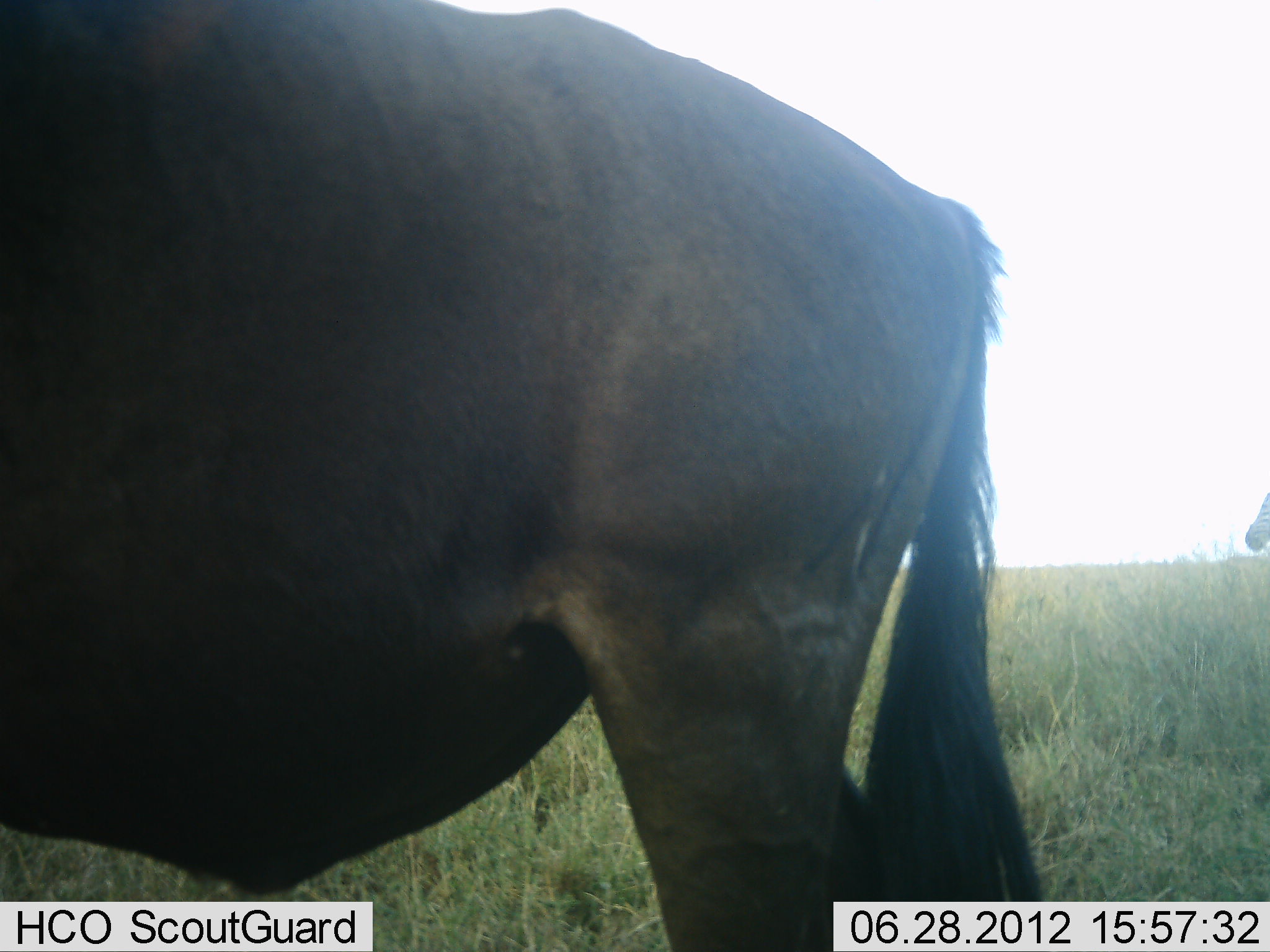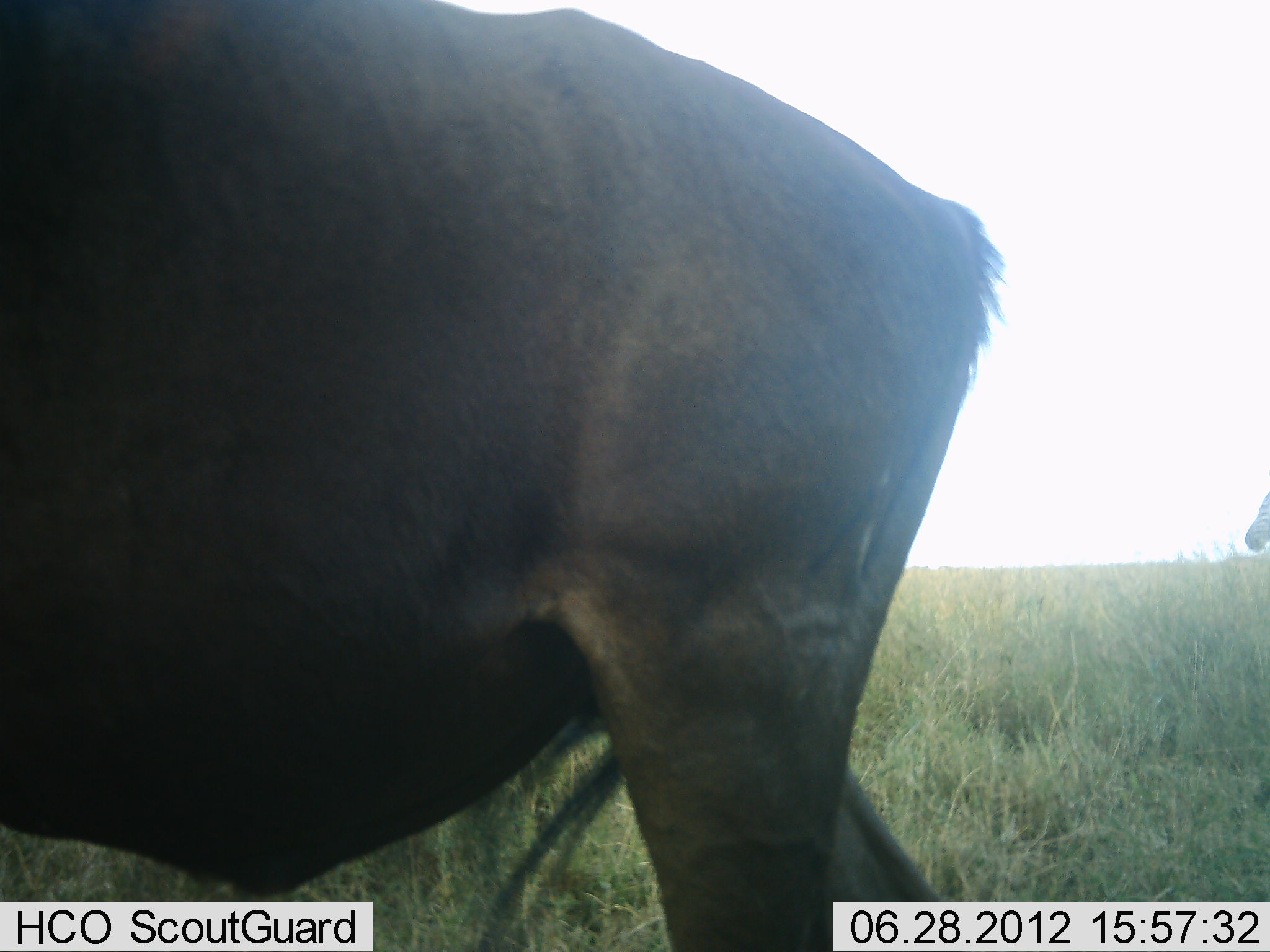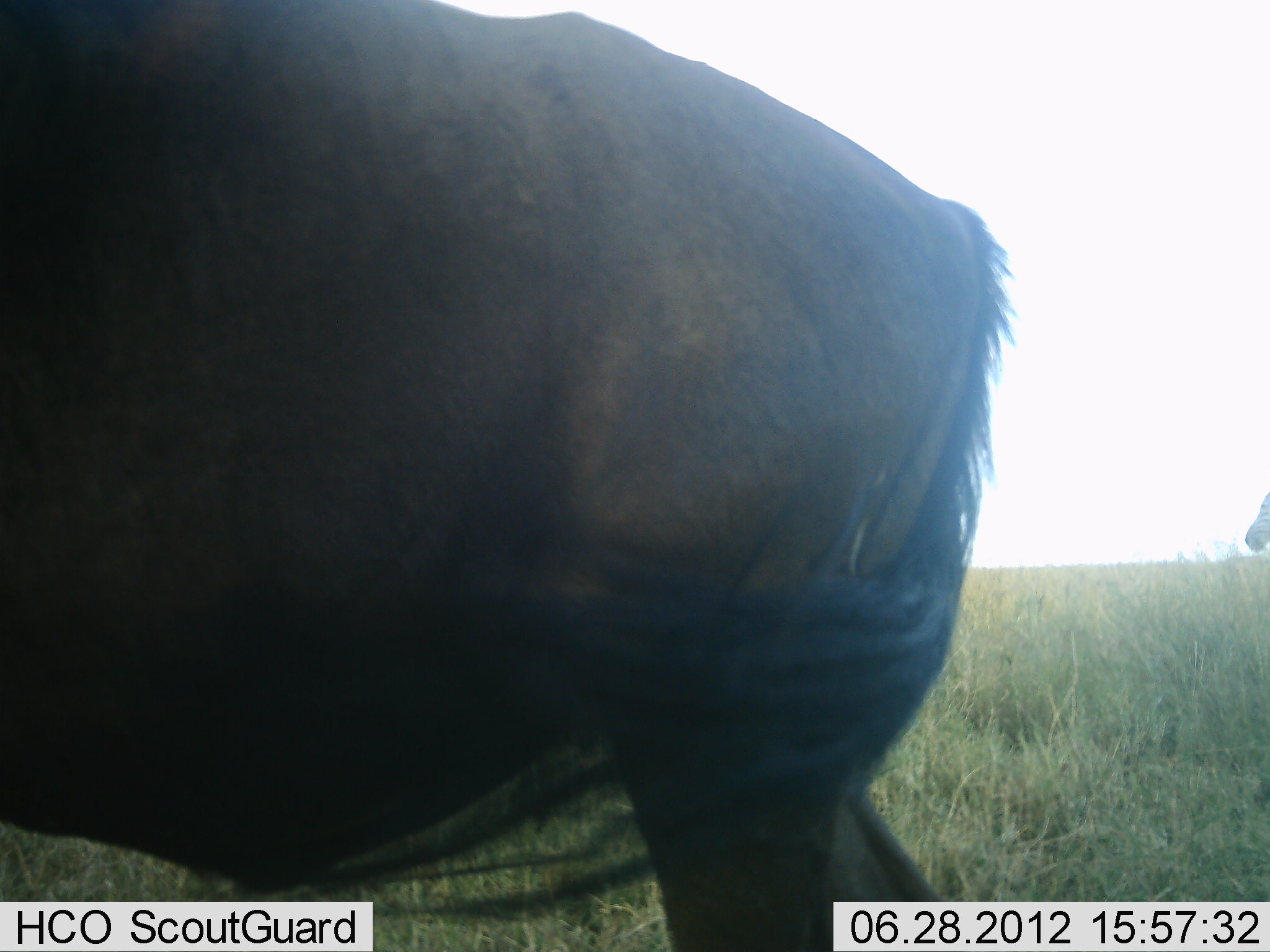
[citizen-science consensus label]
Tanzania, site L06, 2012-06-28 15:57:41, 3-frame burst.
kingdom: Animalia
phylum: Chordata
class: Mammalia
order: Artiodactyla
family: Bovidae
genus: Connochaetes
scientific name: Connochaetes taurinus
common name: blue wildebeest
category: wildebeest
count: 1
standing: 100%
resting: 0%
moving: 0%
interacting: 0%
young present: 0%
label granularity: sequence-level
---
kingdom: Animalia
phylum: Chordata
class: Mammalia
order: Perissodactyla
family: Equidae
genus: Equus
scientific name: Equus quagga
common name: plains zebra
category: zebra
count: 1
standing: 100%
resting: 0%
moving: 0%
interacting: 0%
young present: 0%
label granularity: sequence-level